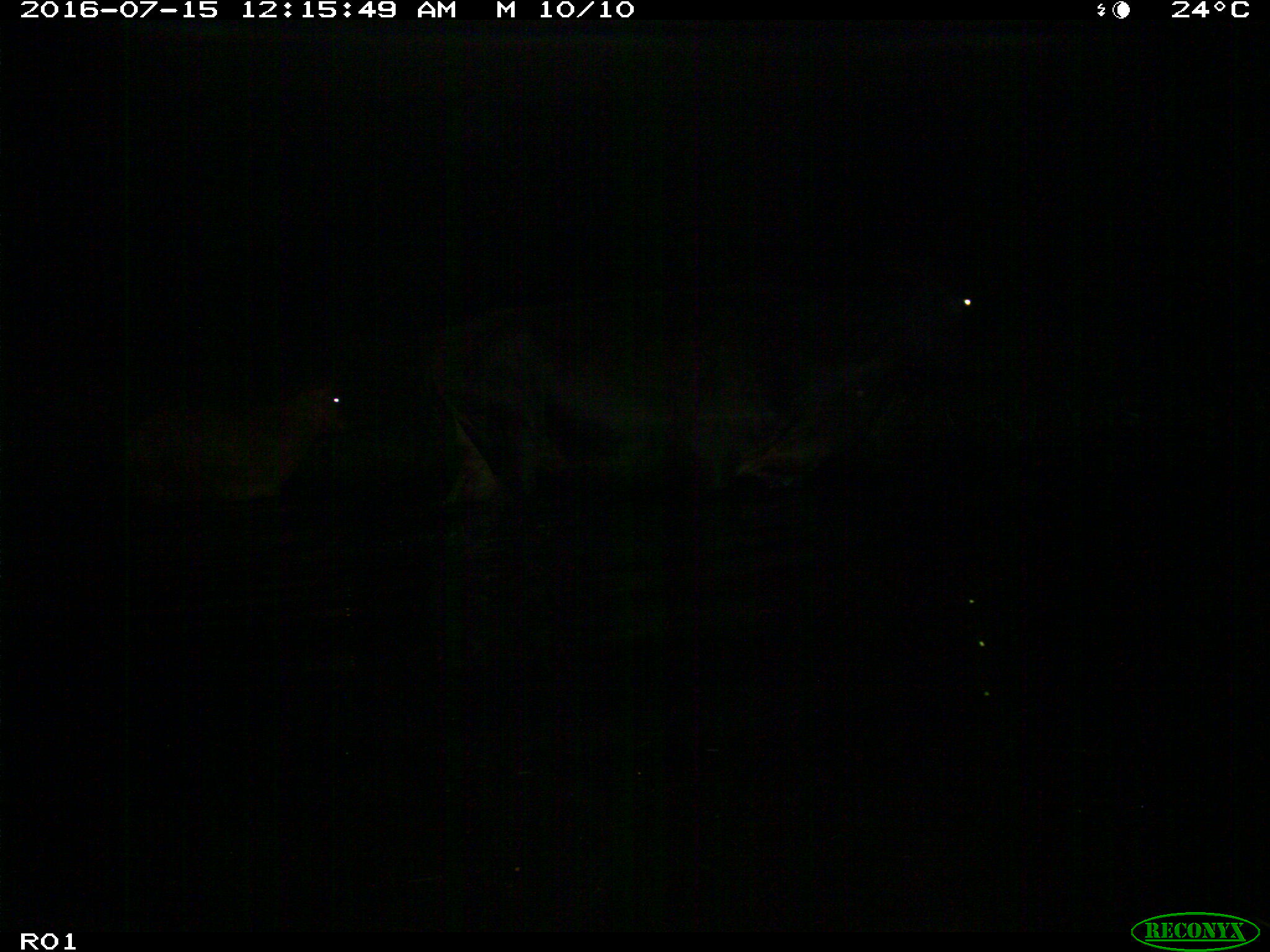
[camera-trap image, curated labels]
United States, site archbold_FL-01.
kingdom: Animalia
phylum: Chordata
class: Mammalia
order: Artiodactyla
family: Bovidae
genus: Bos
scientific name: Bos taurus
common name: domestic cow